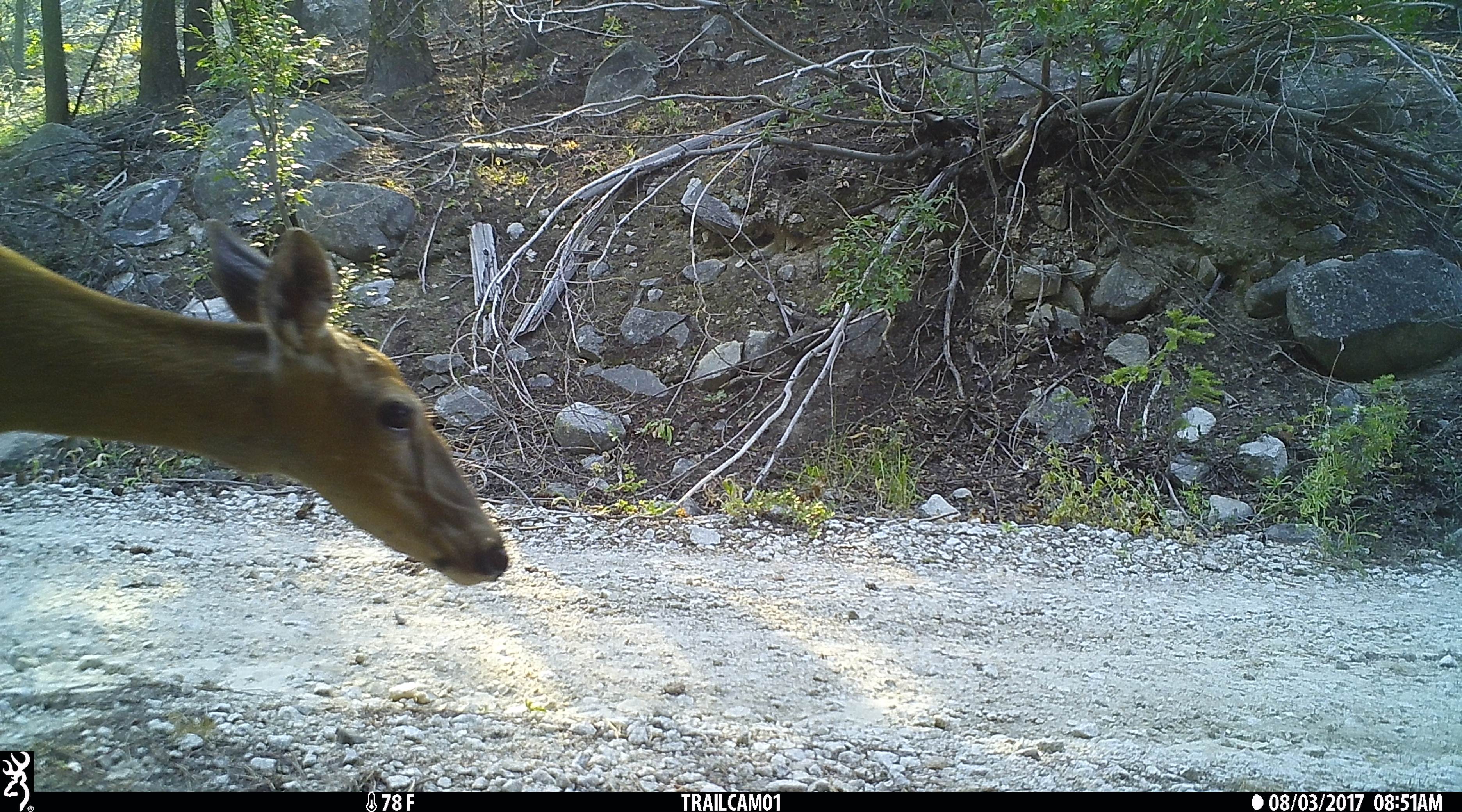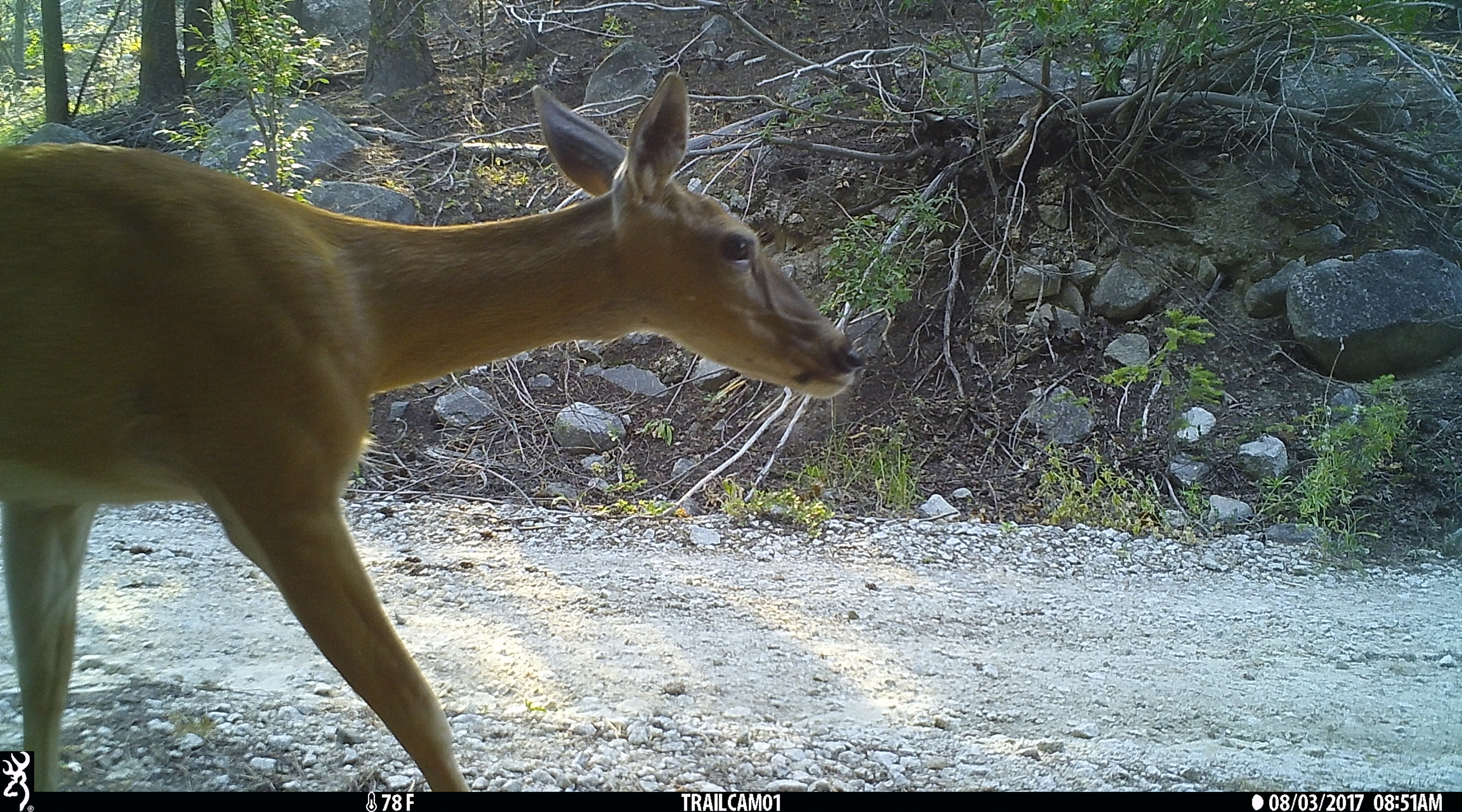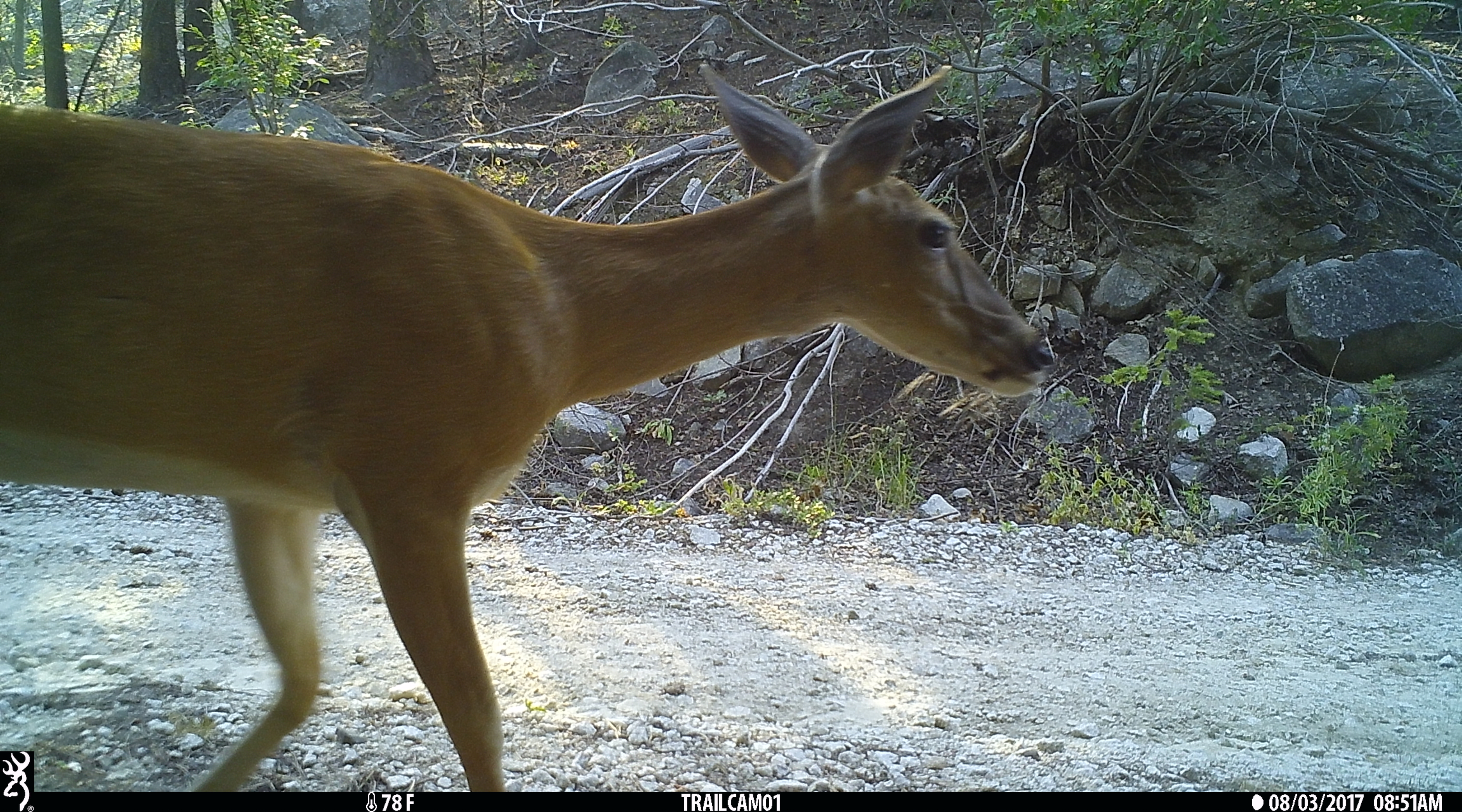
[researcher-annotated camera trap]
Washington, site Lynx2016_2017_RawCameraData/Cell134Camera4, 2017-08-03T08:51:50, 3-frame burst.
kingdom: Animalia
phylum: Chordata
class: Mammalia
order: Artiodactyla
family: Cervidae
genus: Odocoileus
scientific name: Odocoileus virginianus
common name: white-tailed deer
Odocoileus virginianus (white-tailed deer). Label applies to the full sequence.